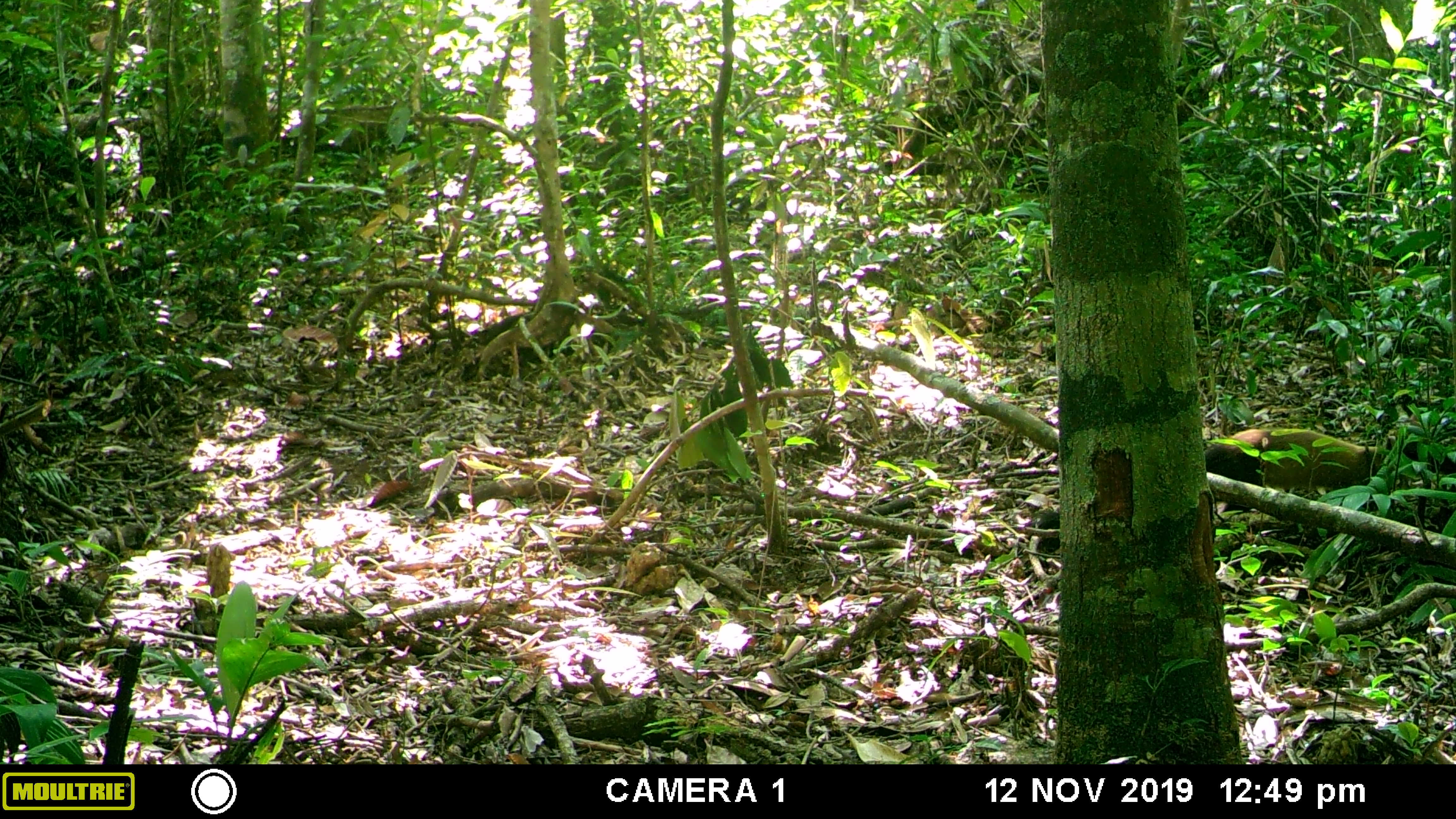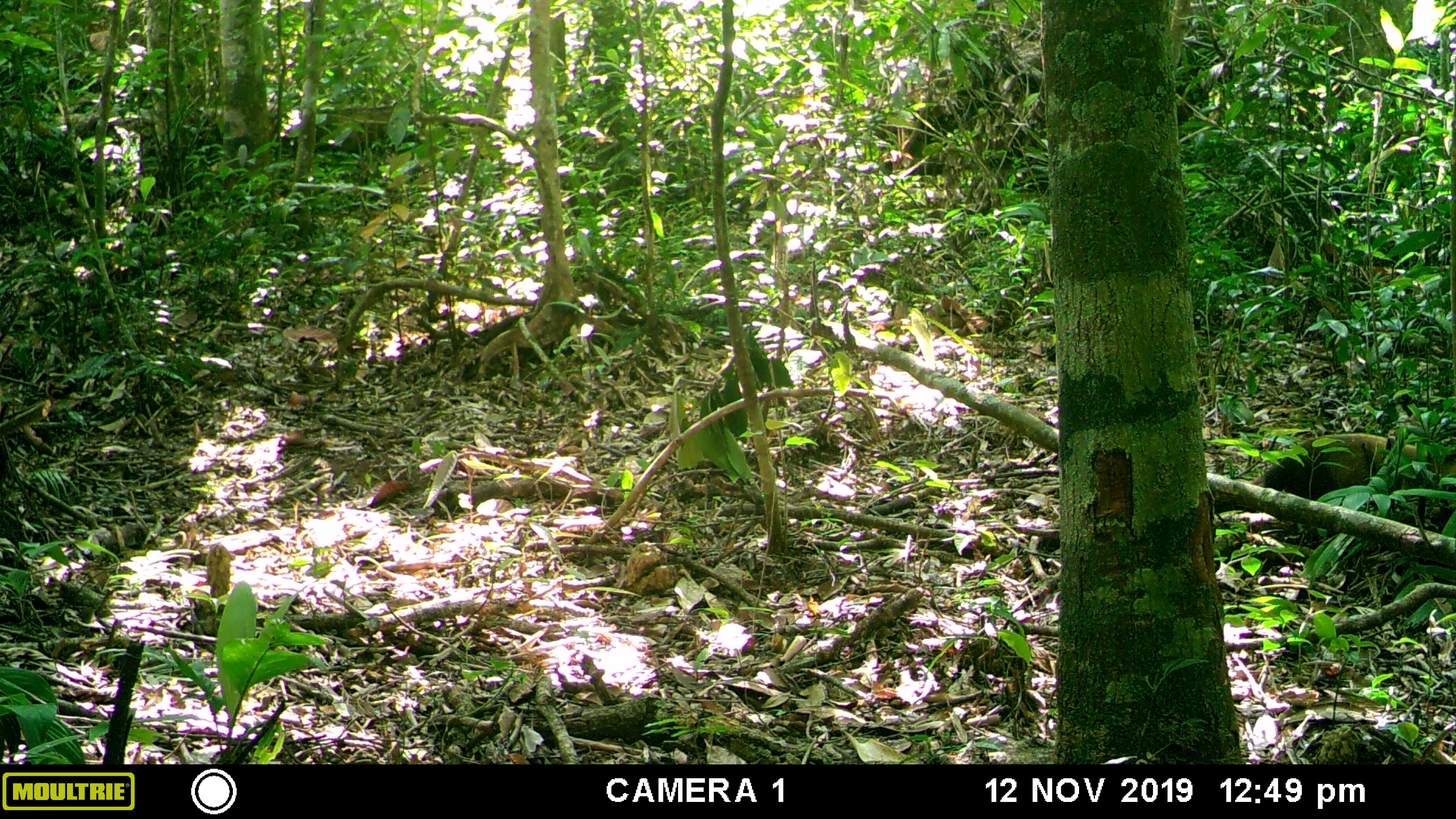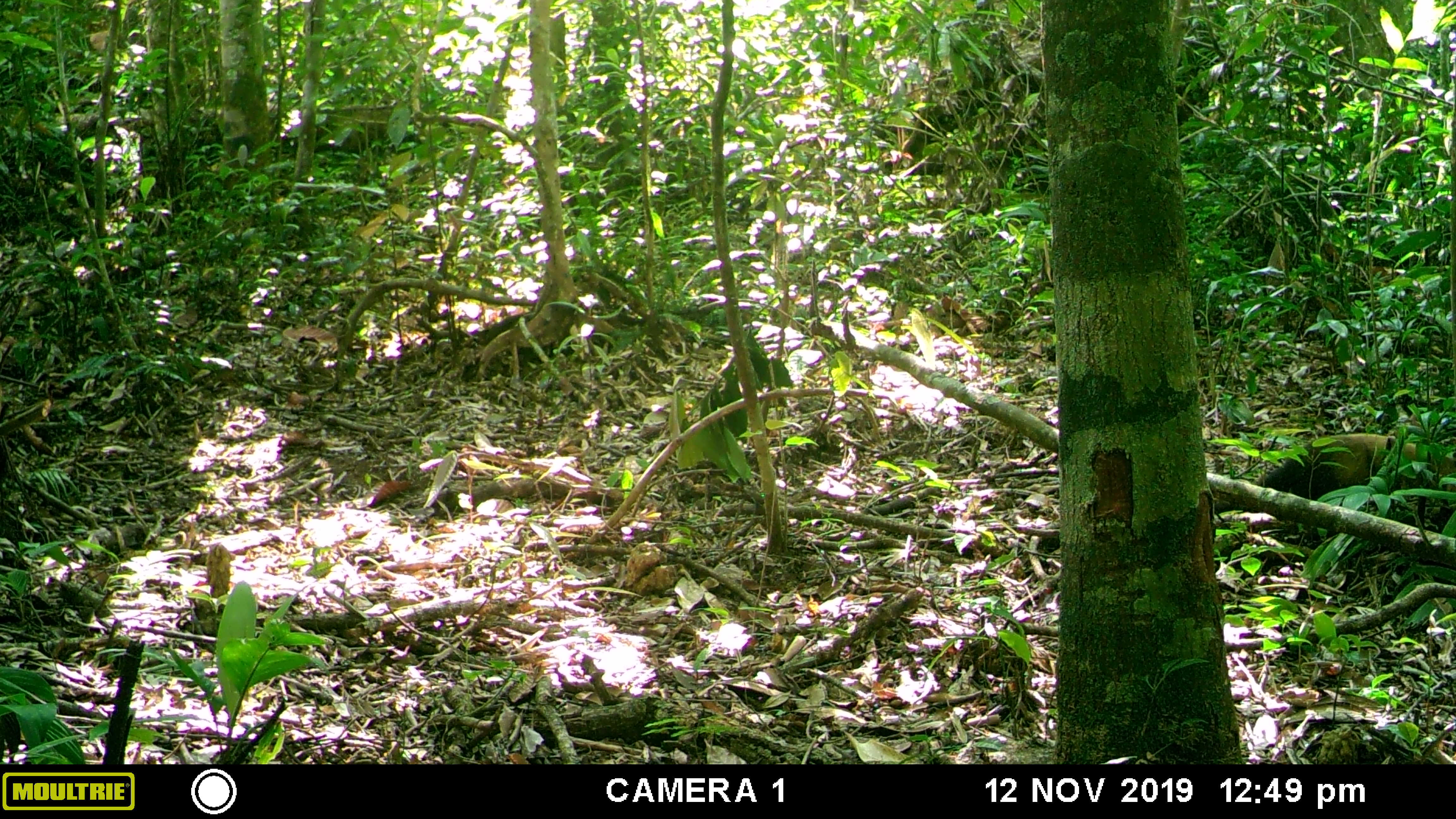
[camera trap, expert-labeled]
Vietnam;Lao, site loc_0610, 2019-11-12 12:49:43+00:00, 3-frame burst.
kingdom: Animalia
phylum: Chordata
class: Mammalia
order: Carnivora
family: Mustelidae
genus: Martes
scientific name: Martes flavigula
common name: yellow-throated marten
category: yellow throated marten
Yellow throated marten (yellow-throated marten) (Martes flavigula). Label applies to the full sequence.